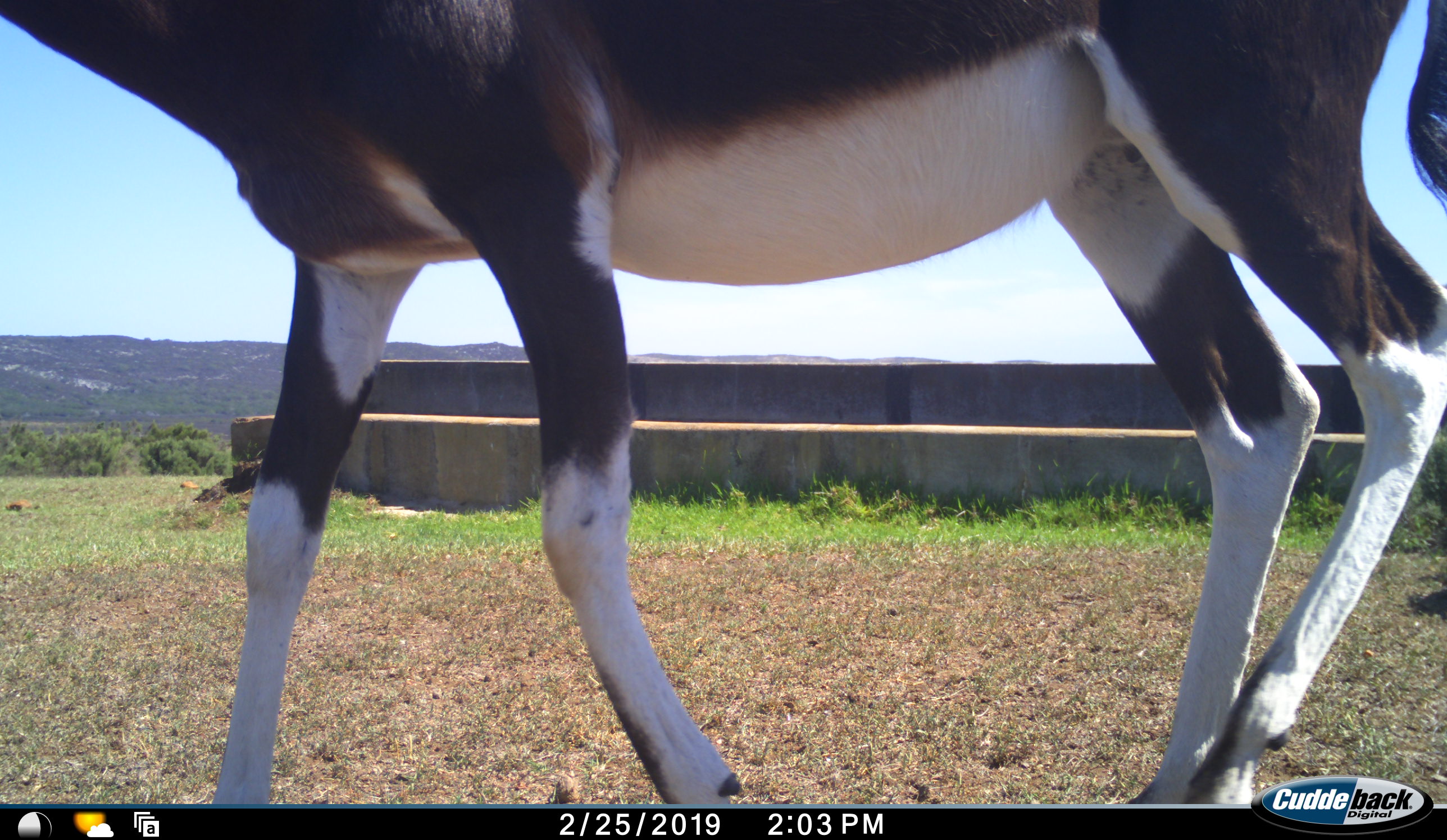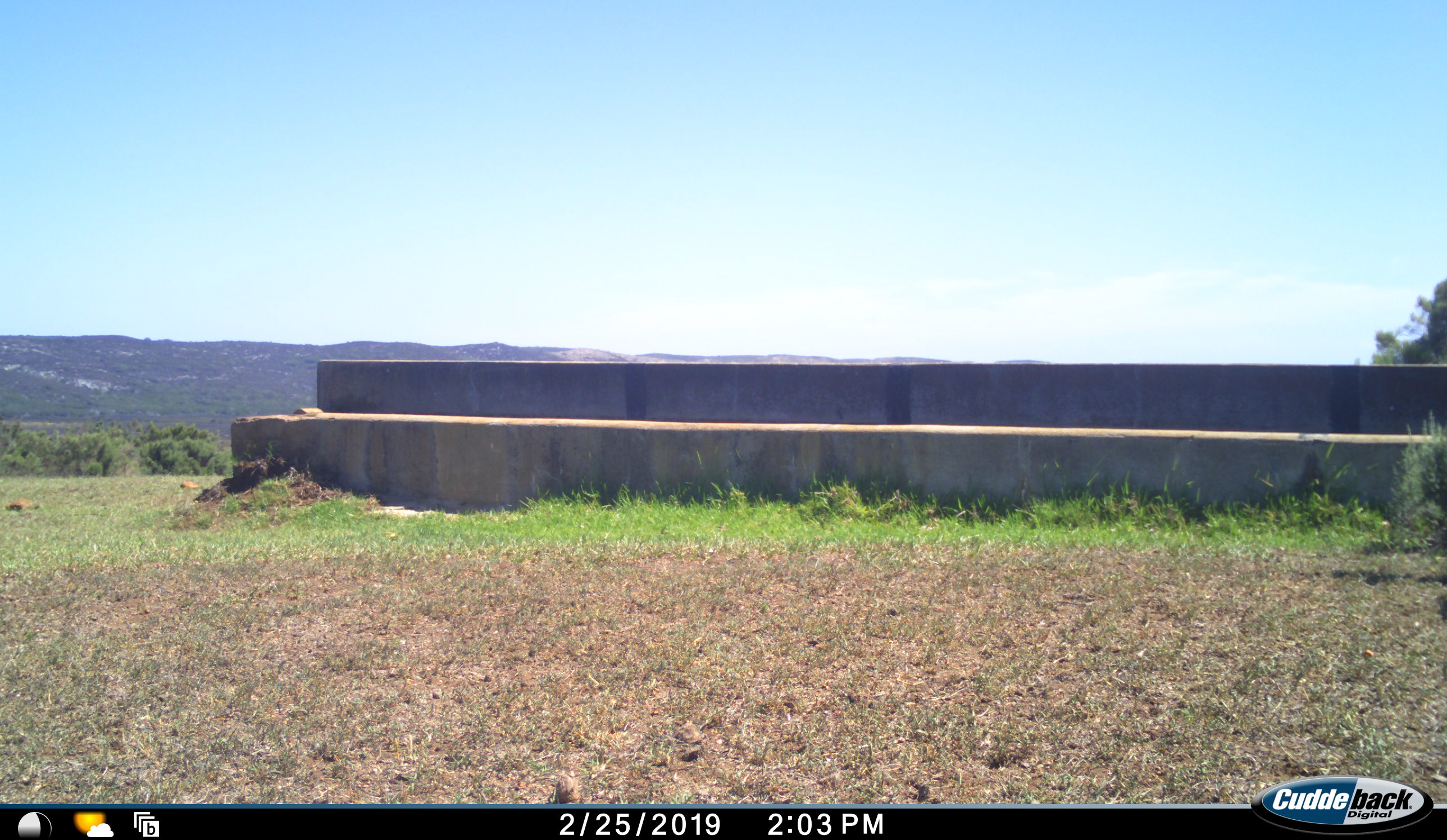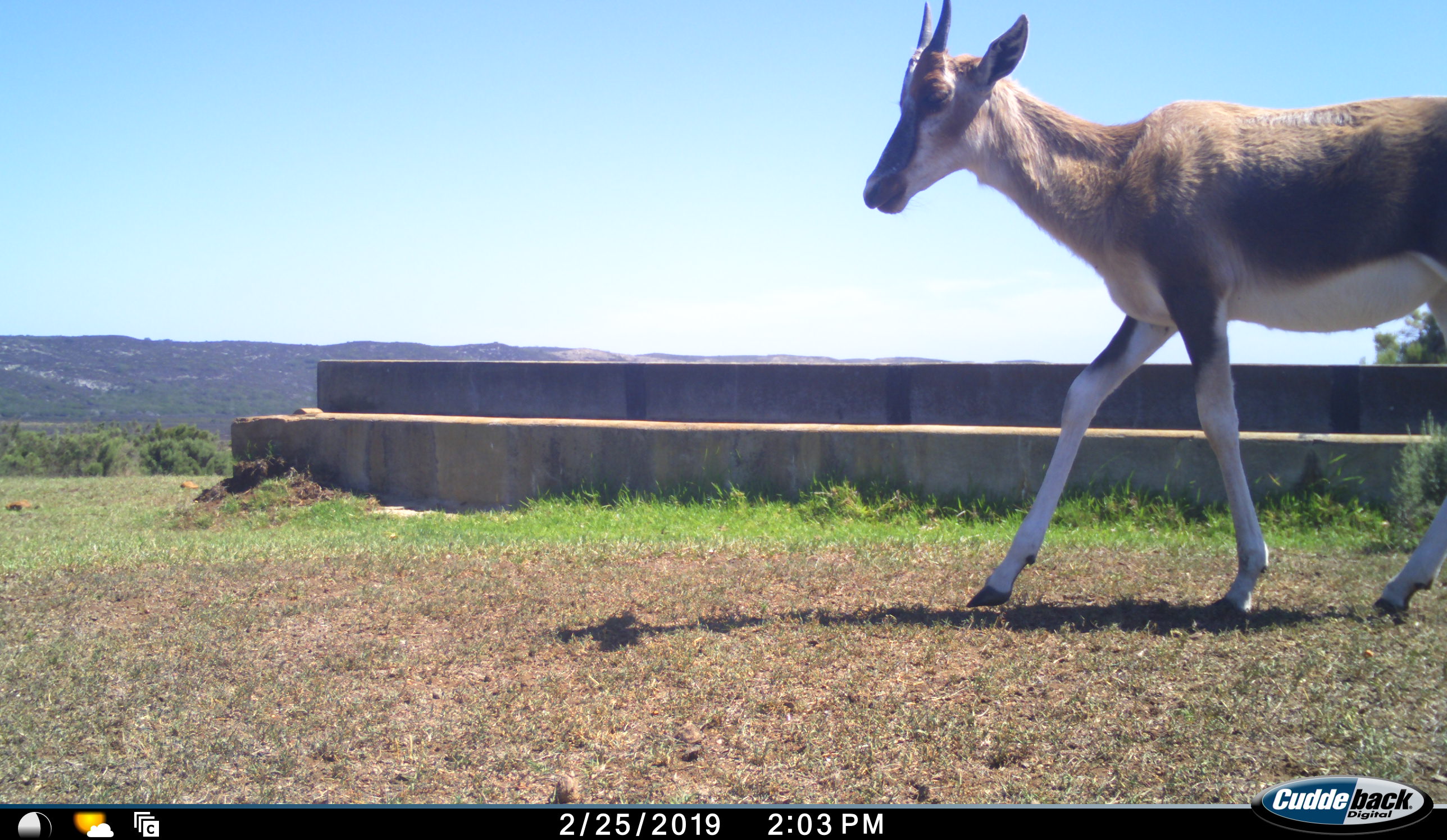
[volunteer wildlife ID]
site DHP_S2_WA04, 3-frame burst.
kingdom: Animalia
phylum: Chordata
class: Mammalia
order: Artiodactyla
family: Bovidae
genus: Damaliscus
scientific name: Damaliscus pygargus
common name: bontebok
Bontebok (Damaliscus pygargus), count 2. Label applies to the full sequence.